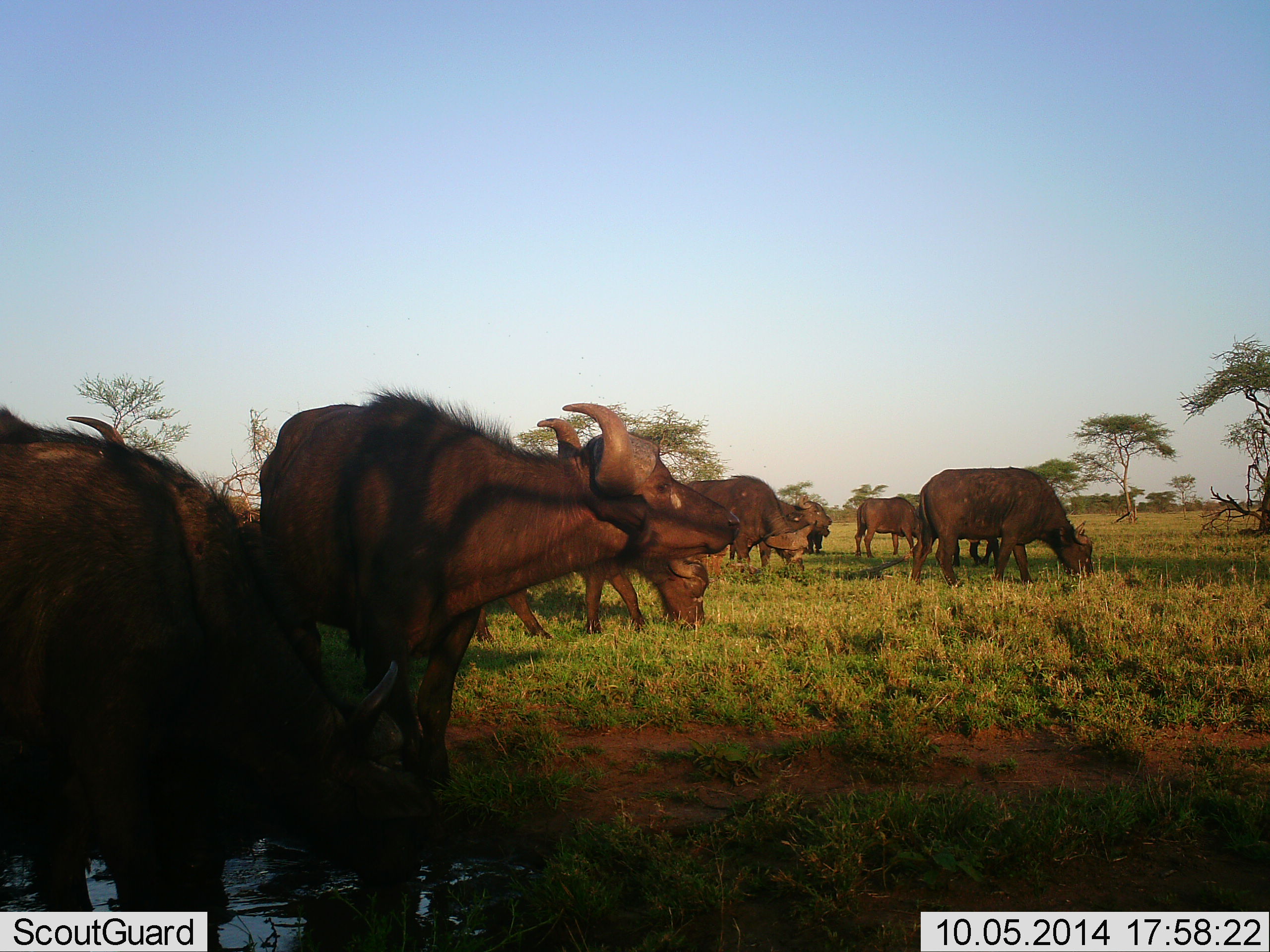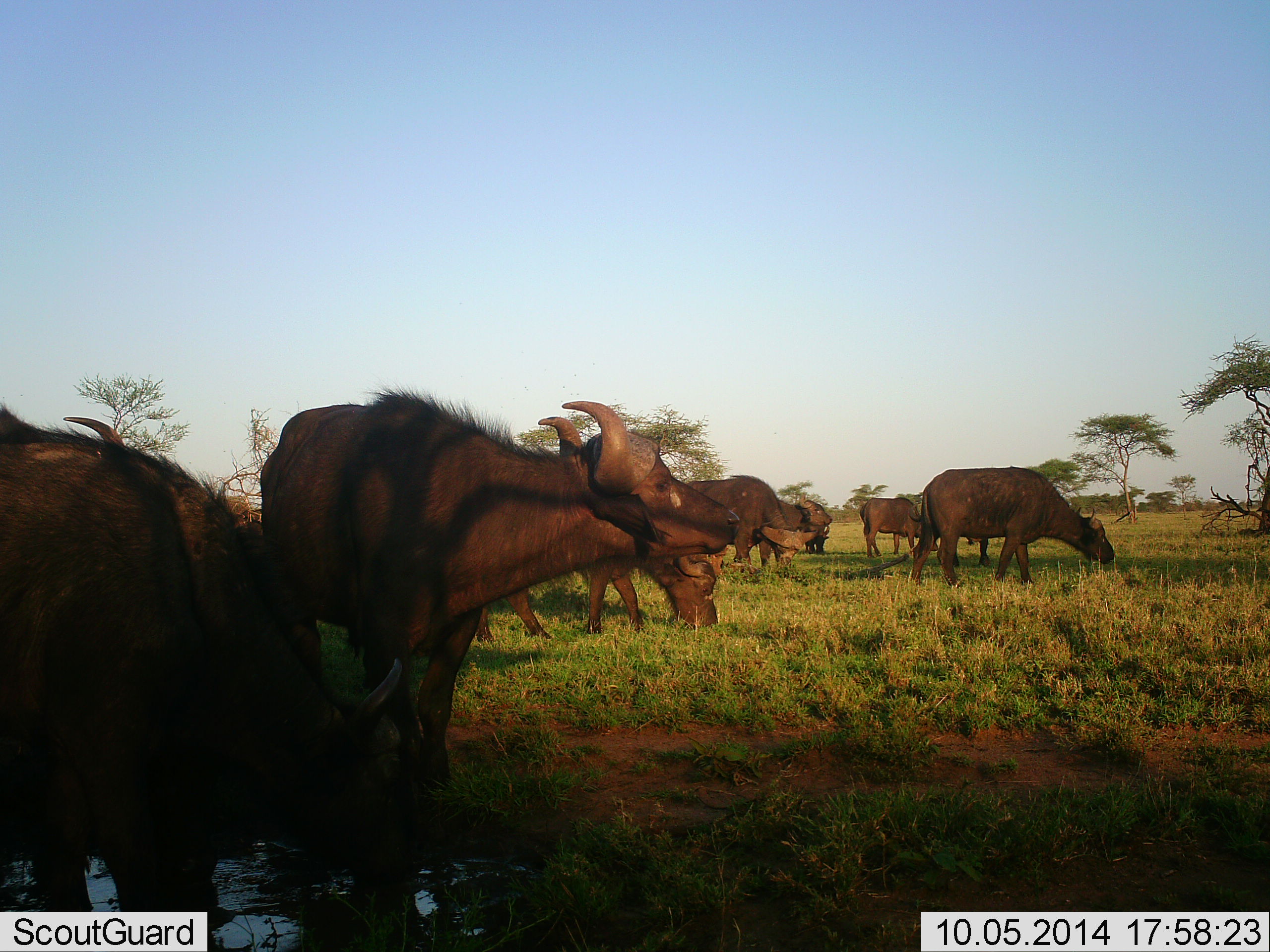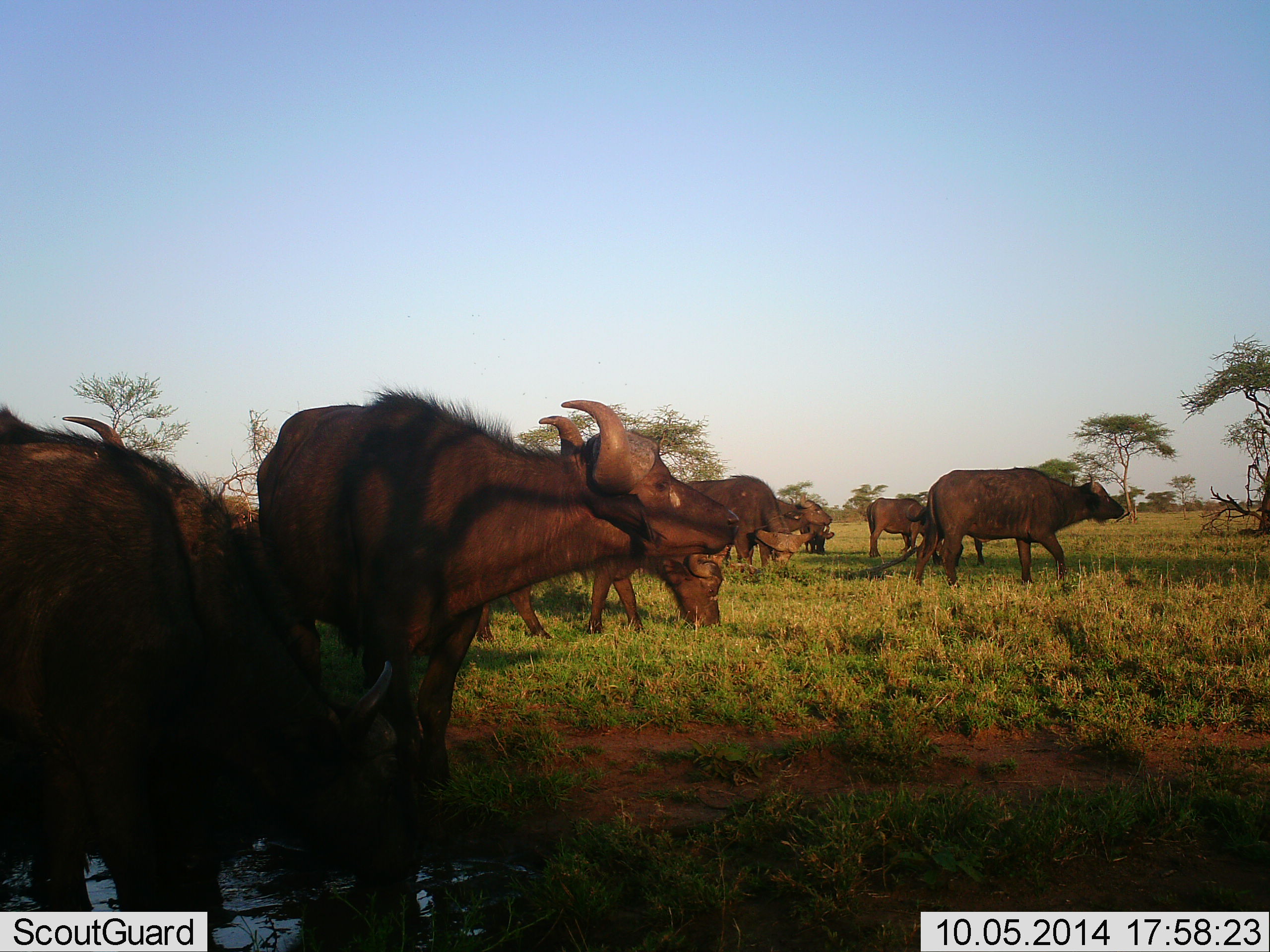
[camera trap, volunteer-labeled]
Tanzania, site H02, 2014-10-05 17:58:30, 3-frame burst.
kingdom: Animalia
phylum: Chordata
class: Mammalia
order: Artiodactyla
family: Bovidae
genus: Syncerus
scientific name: Syncerus caffer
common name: cape buffalo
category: buffalo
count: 8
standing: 73%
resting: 9%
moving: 18%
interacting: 0%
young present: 0%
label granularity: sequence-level